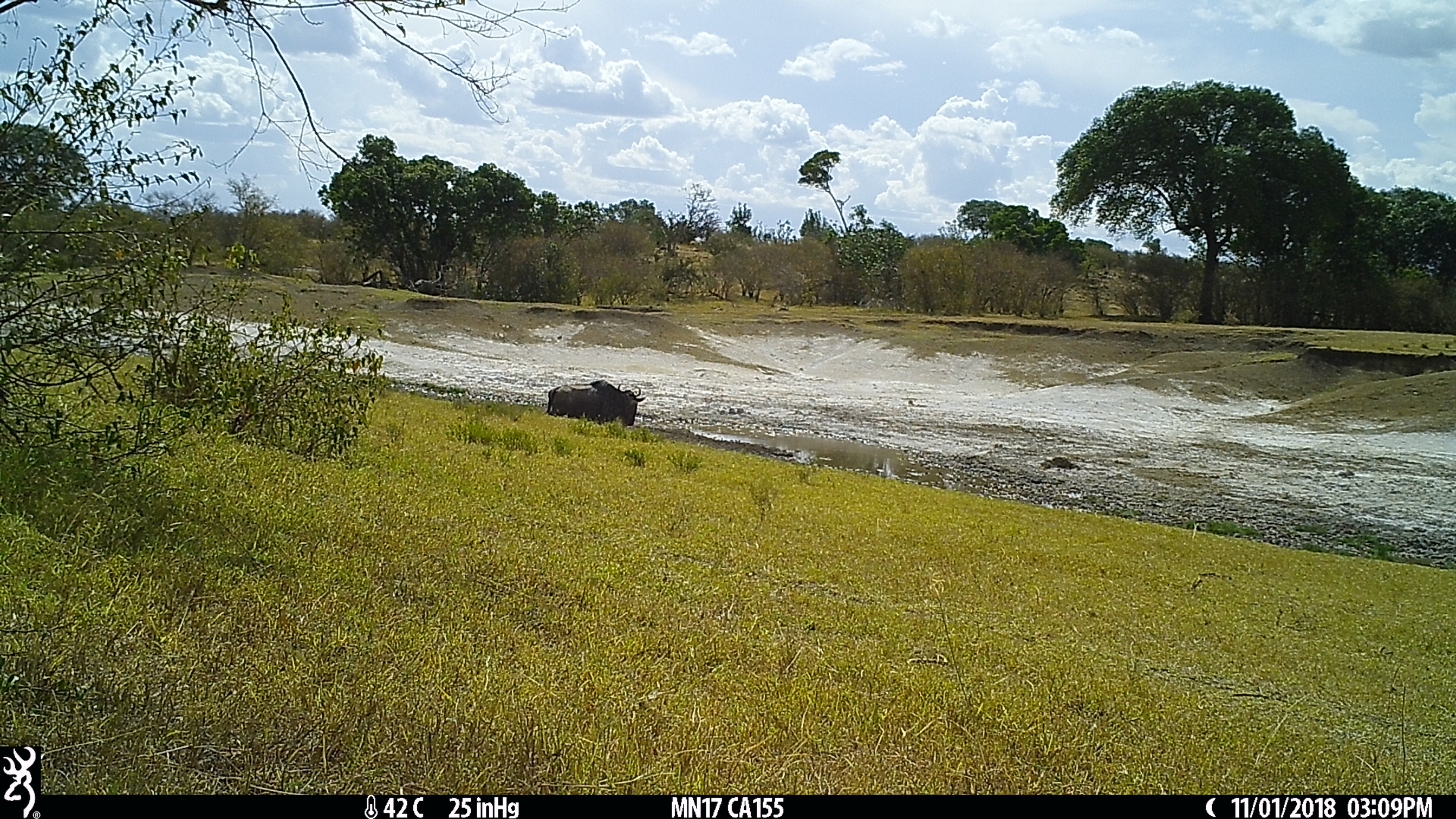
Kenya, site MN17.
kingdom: Animalia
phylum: Chordata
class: Mammalia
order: Artiodactyla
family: Bovidae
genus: Connochaetes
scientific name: Connochaetes taurinus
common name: blue wildebeest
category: wildebeest